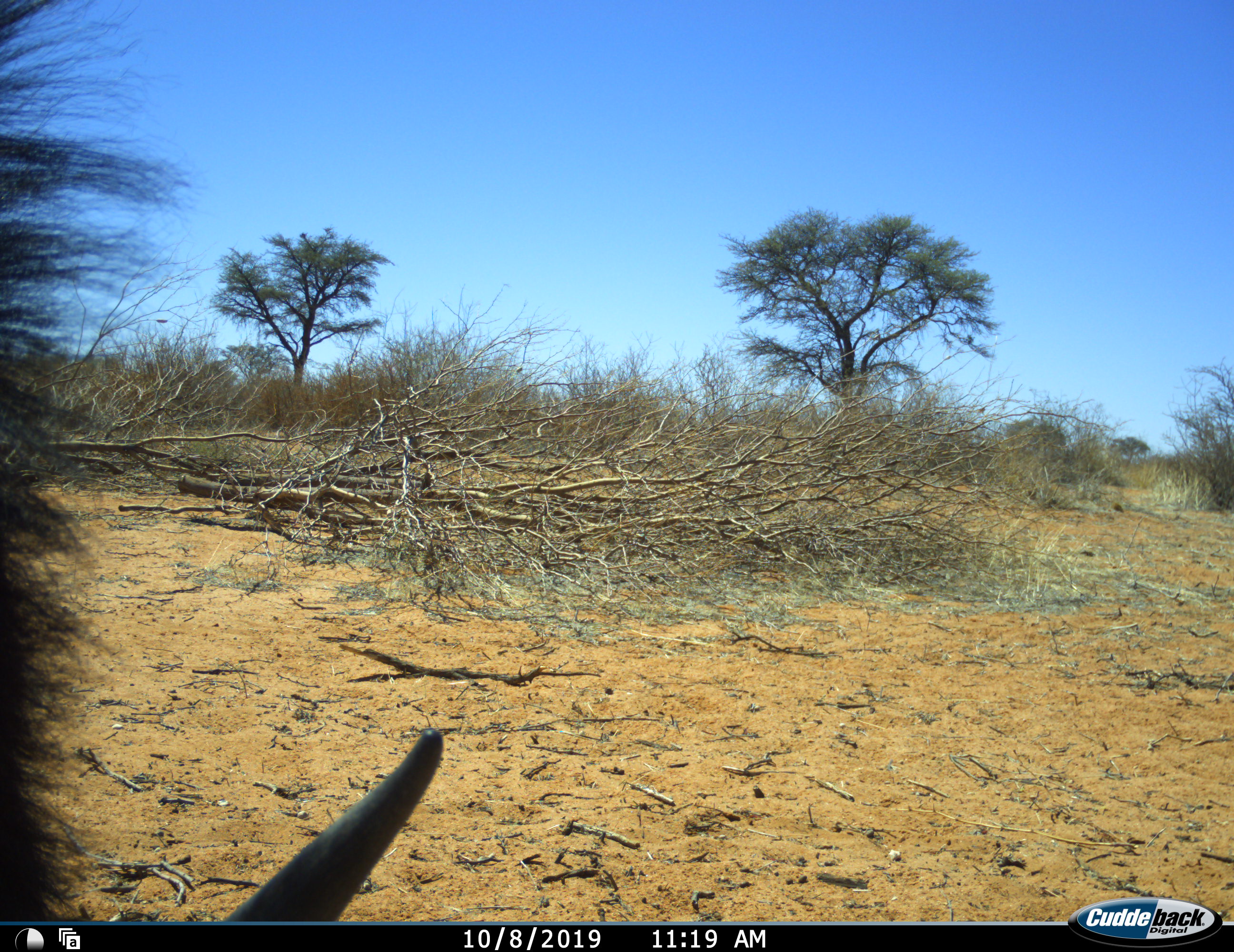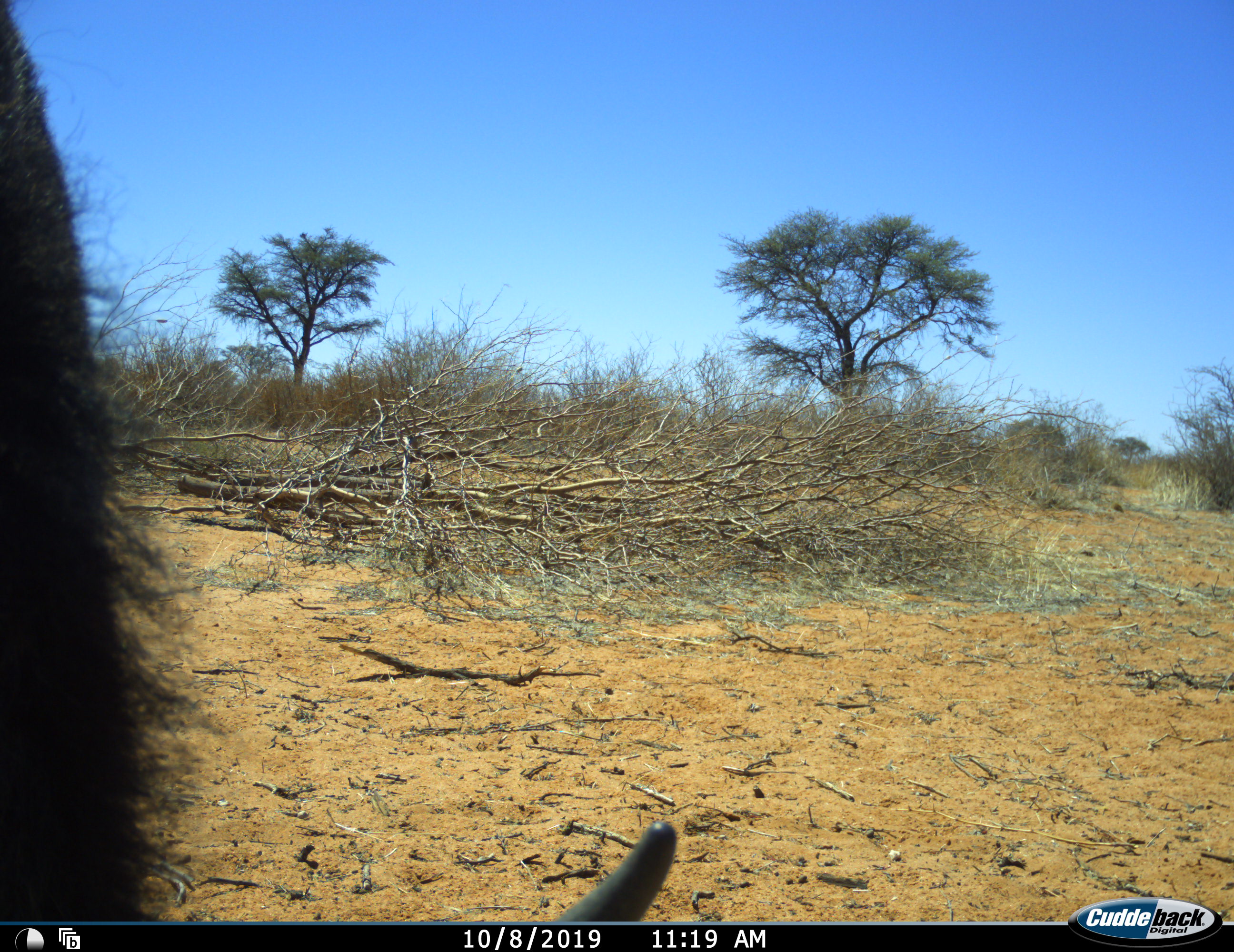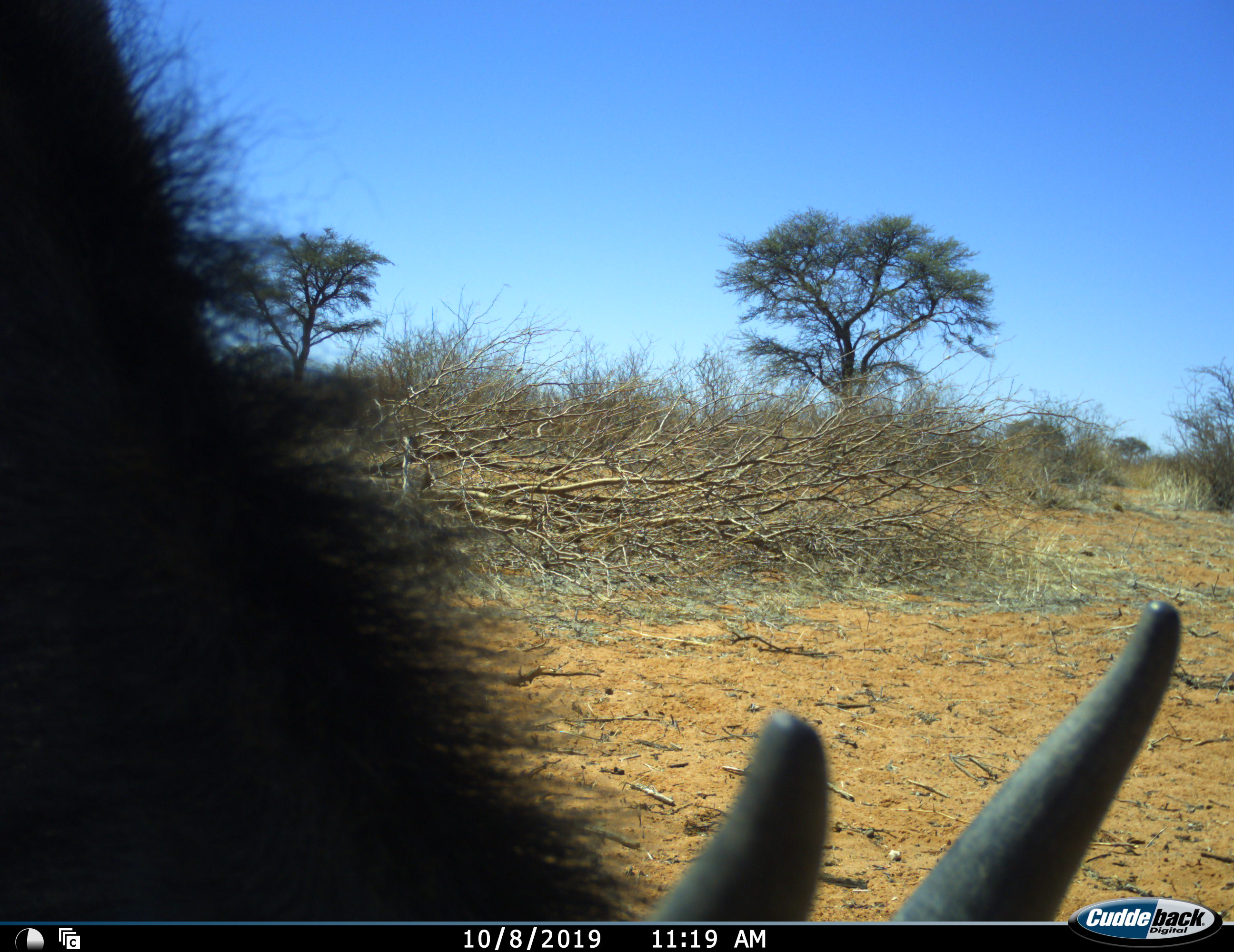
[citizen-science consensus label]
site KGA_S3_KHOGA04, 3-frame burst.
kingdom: Animalia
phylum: Chordata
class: Mammalia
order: Artiodactyla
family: Bovidae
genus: Connochaetes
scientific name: Connochaetes taurinus taurinus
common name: blue wildebeest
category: wildebeestblue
Wildebeestblue (blue wildebeest) (Connochaetes taurinus taurinus), count 1. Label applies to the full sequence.